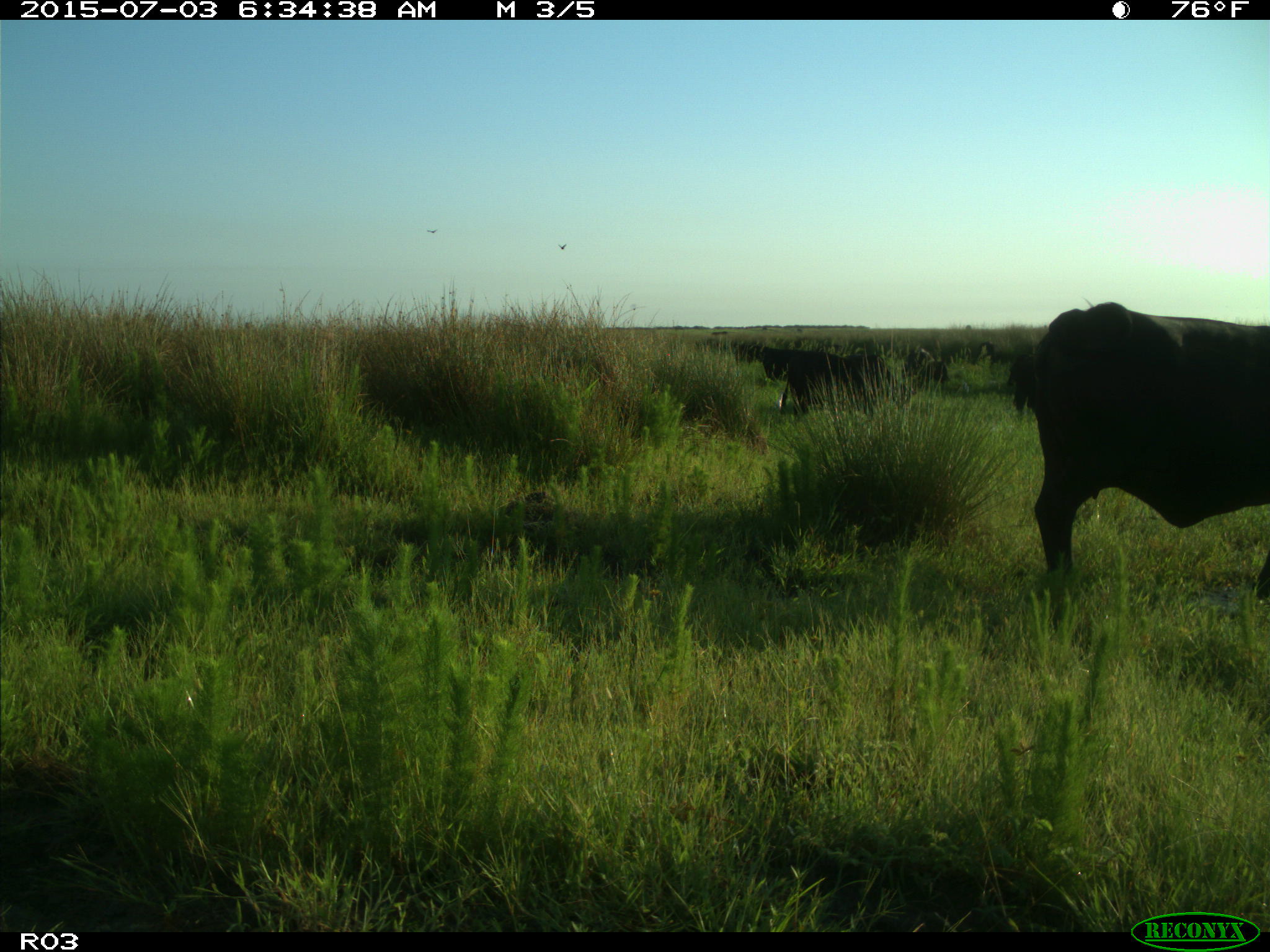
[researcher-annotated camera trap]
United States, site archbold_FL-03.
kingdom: Animalia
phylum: Chordata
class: Mammalia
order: Artiodactyla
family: Bovidae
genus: Bos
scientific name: Bos taurus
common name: domestic cow